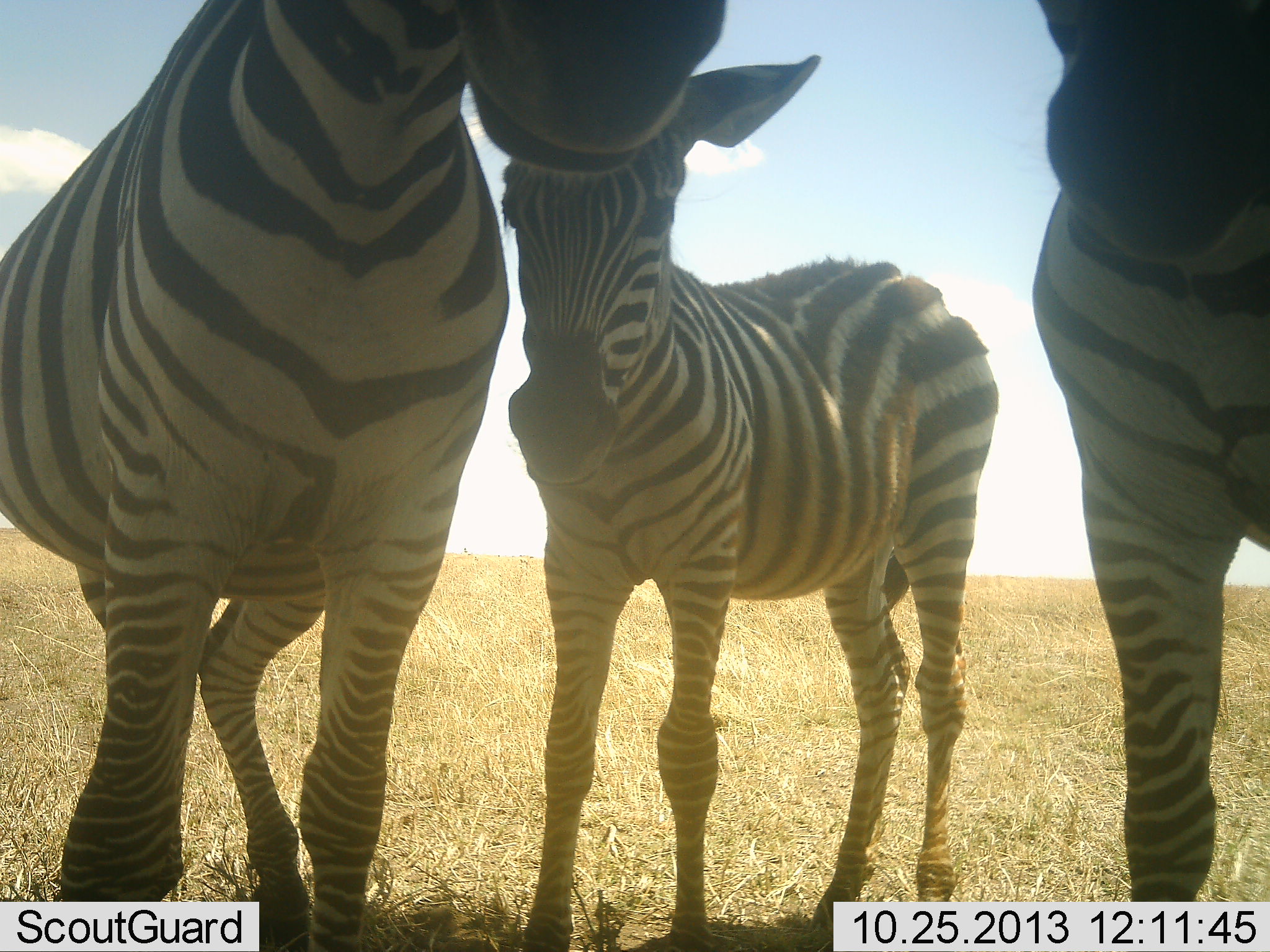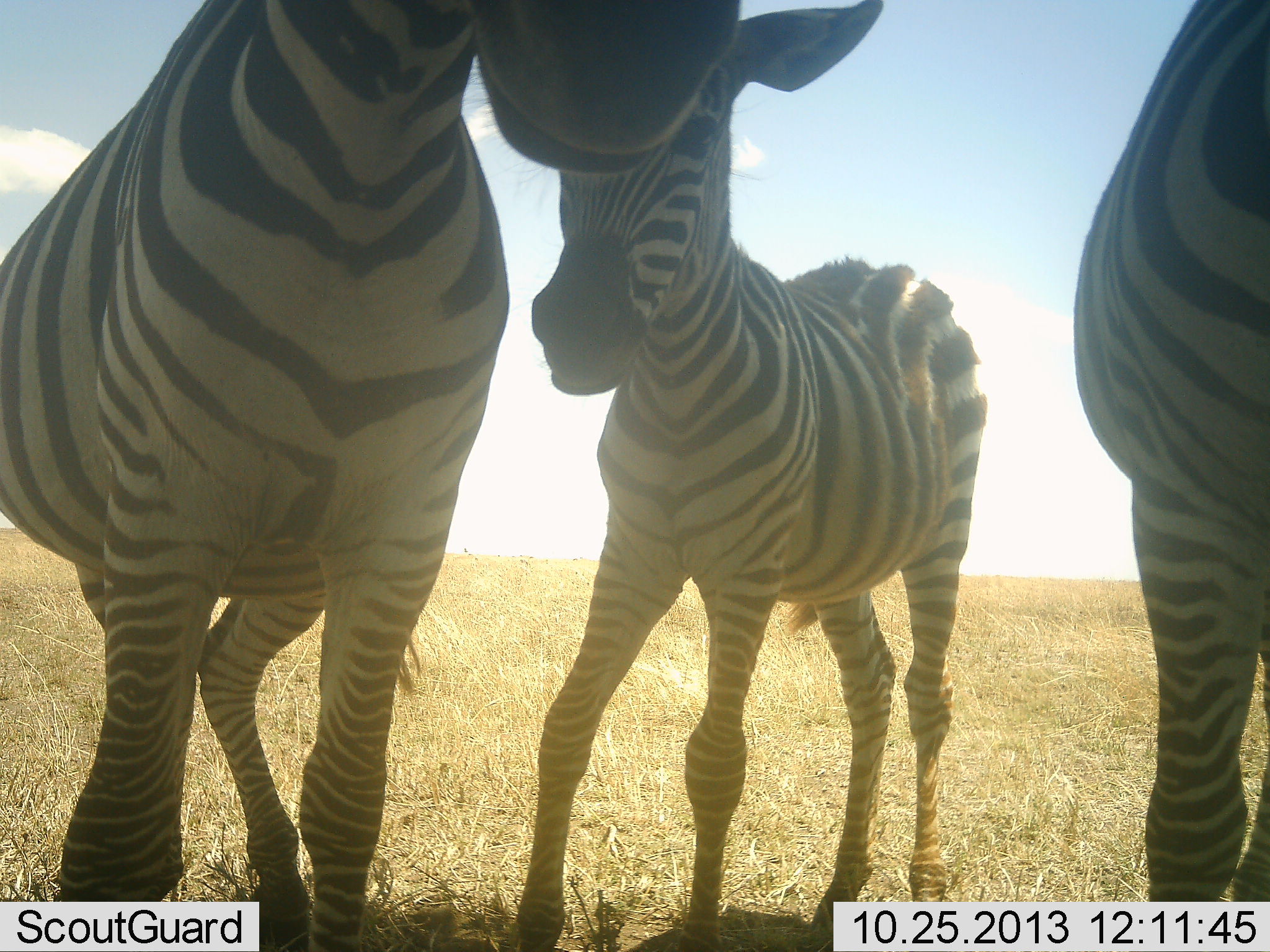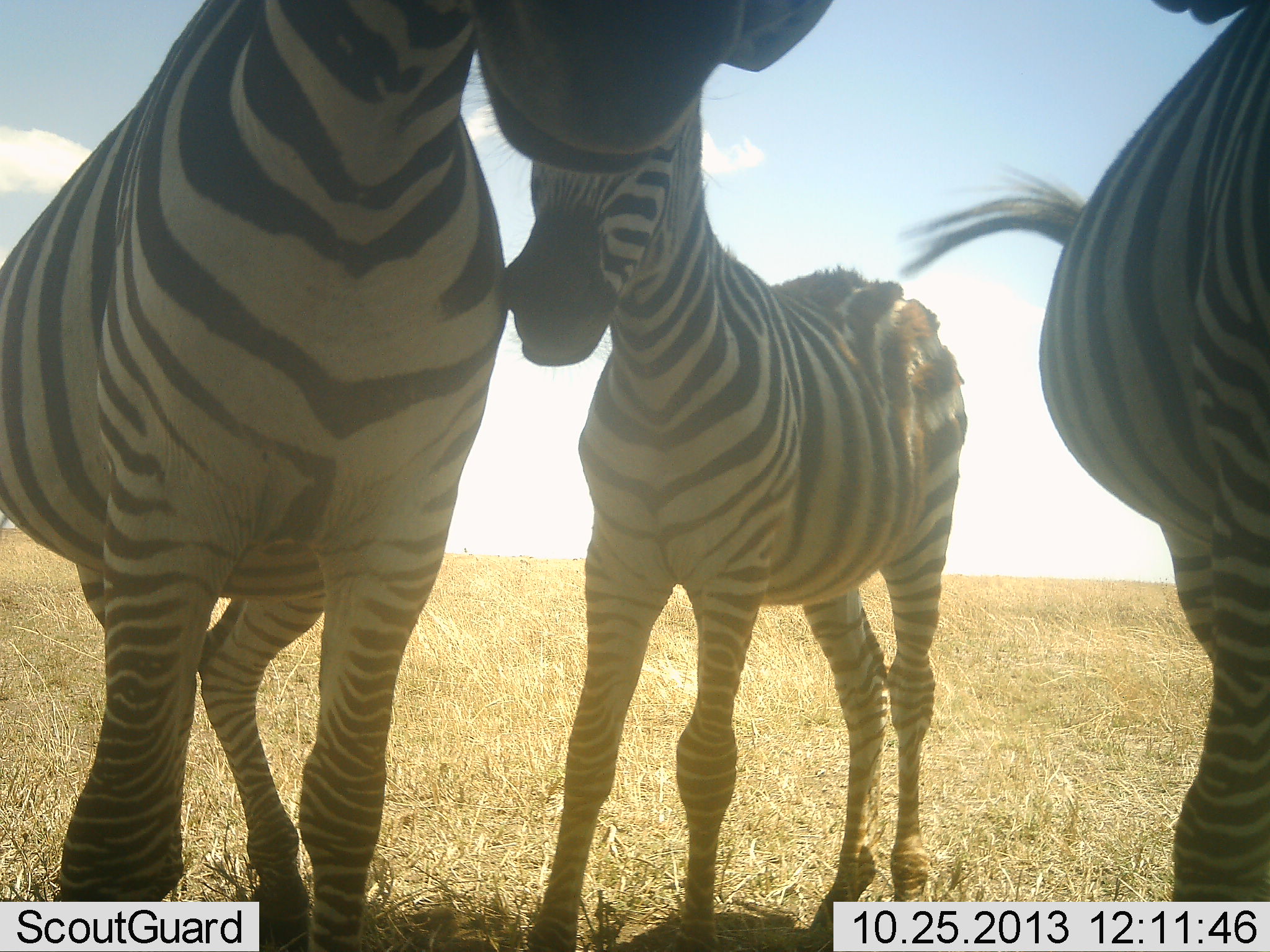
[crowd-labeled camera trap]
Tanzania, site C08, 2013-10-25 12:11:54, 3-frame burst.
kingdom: Animalia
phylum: Chordata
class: Mammalia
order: Perissodactyla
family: Equidae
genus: Equus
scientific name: Equus quagga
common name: plains zebra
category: zebra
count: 3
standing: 87%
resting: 0%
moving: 10%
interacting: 20%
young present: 77%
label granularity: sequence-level